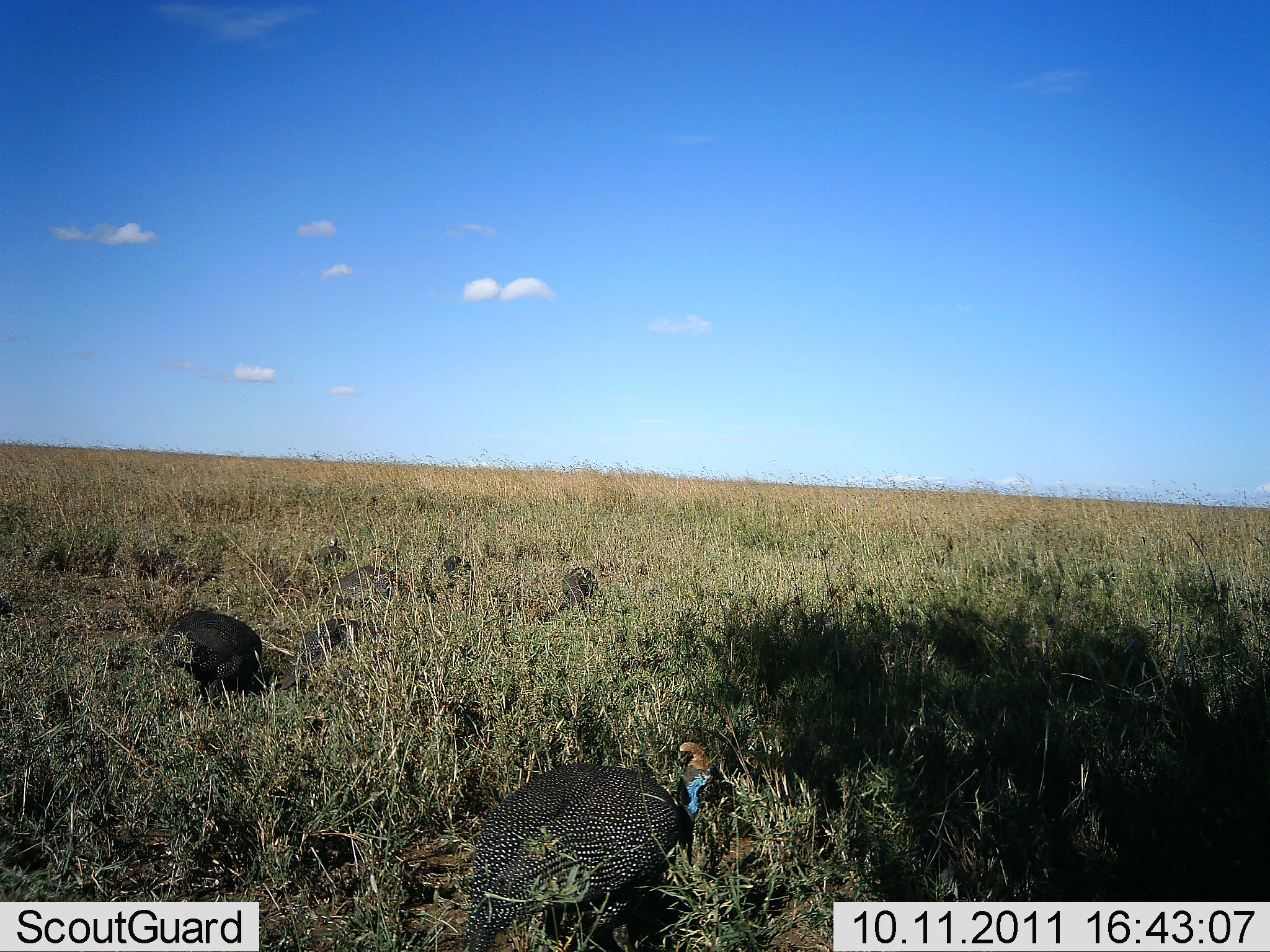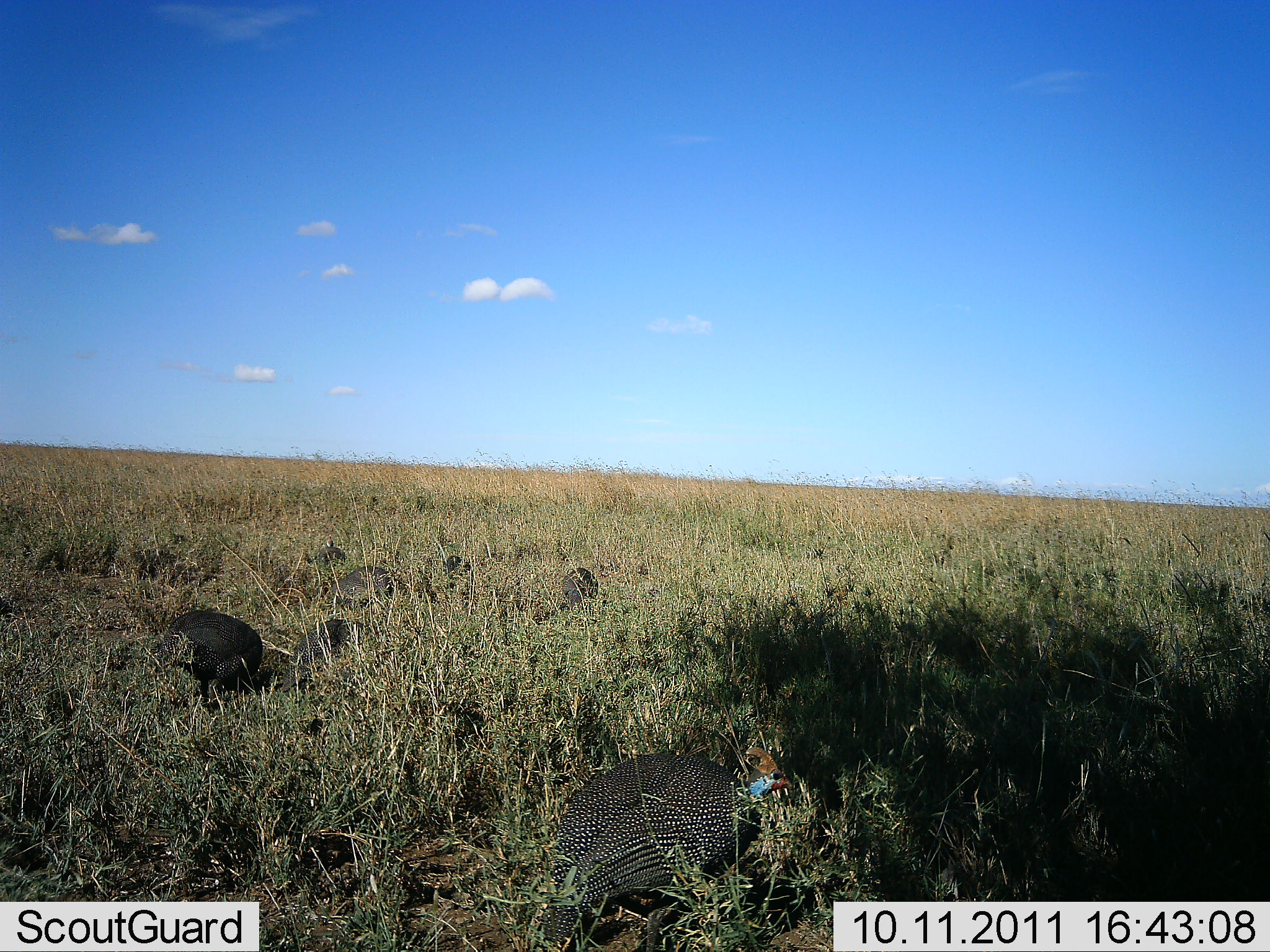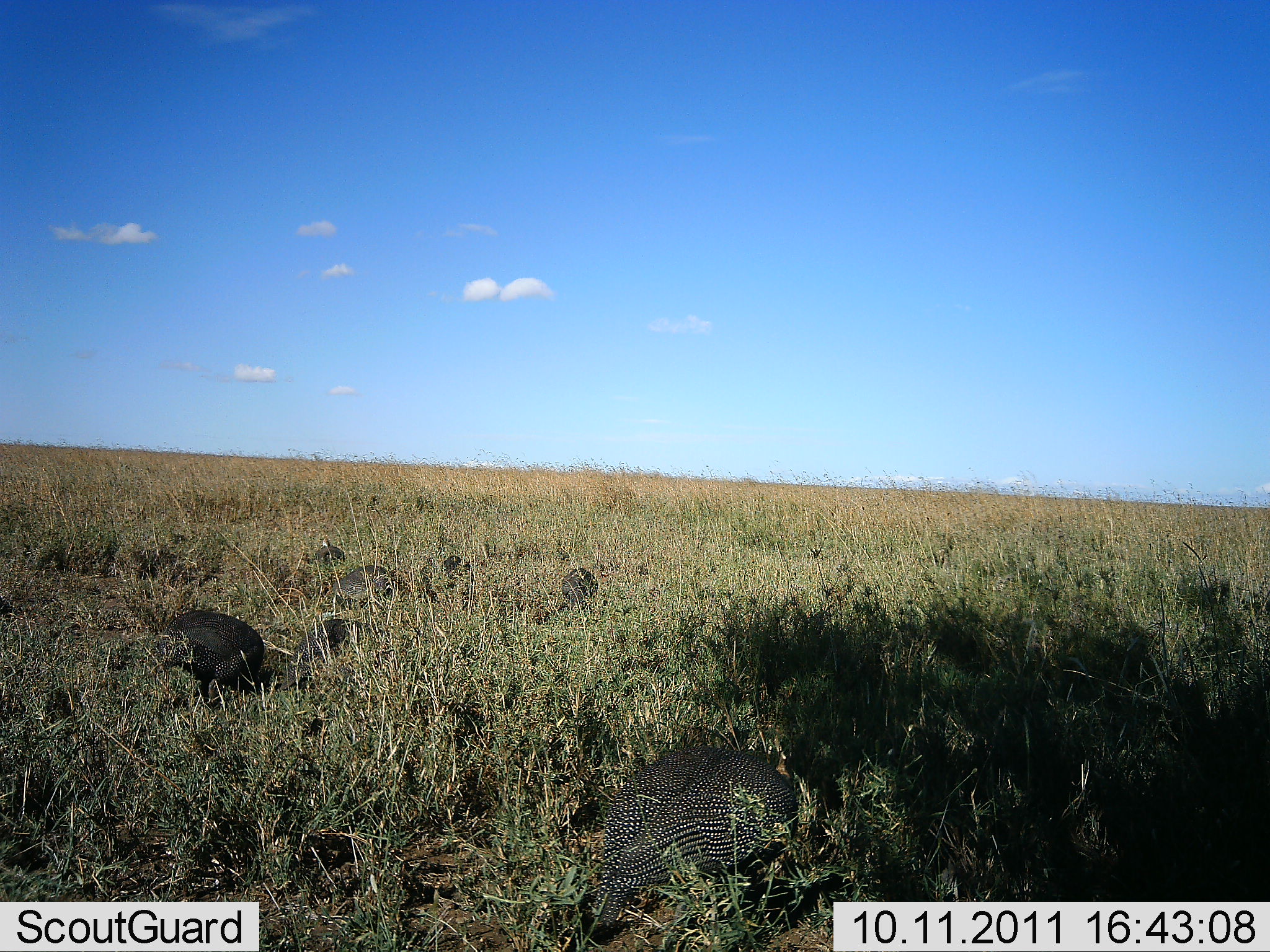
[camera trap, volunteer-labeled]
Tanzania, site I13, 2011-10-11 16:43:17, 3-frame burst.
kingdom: Animalia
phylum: Chordata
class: Aves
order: Galliformes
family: Numididae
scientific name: Numididae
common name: guinea fowl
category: guineafowl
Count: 5.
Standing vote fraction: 47%.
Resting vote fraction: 13%.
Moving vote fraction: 47%.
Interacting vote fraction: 0%.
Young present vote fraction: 0%.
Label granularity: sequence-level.